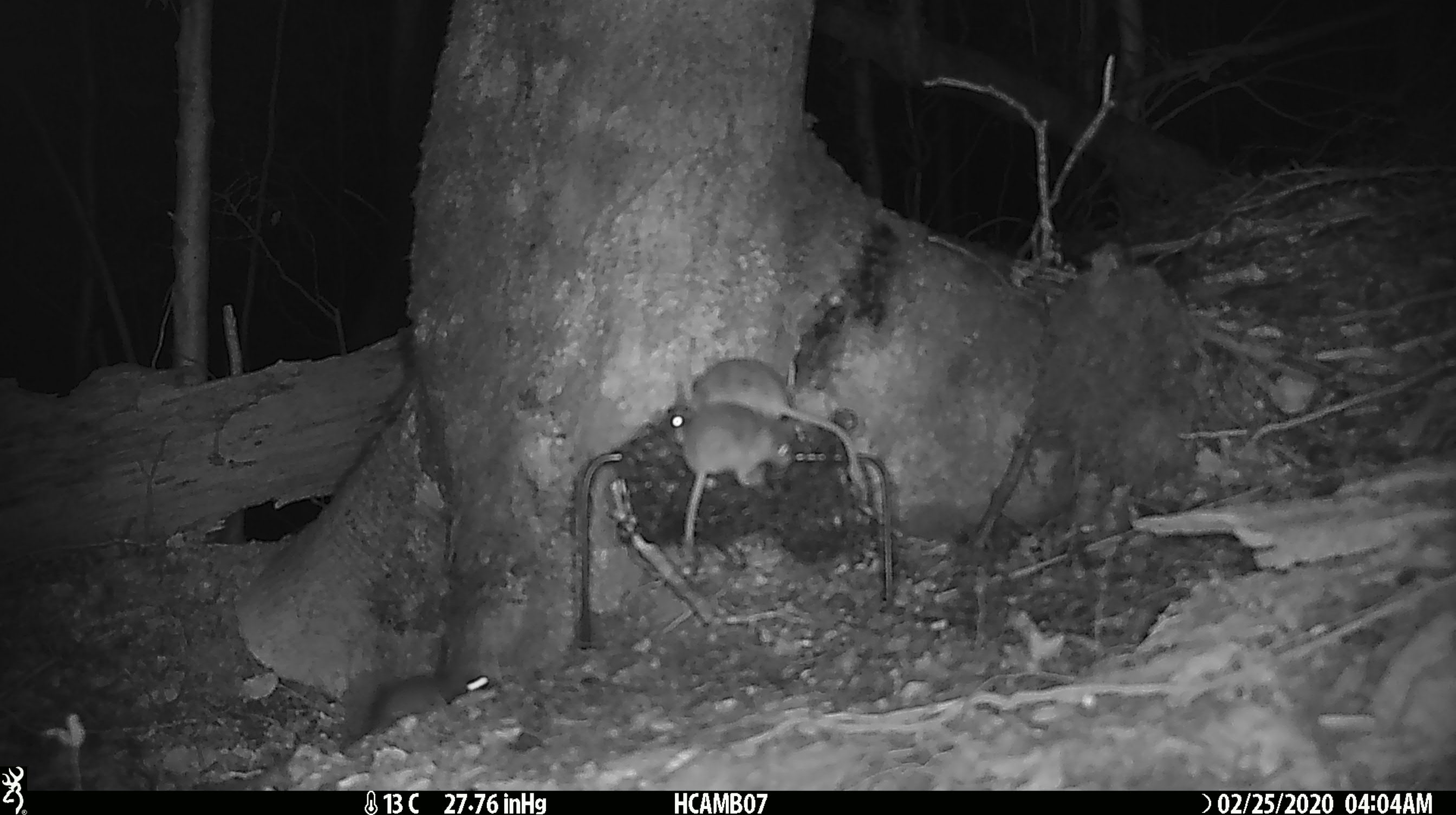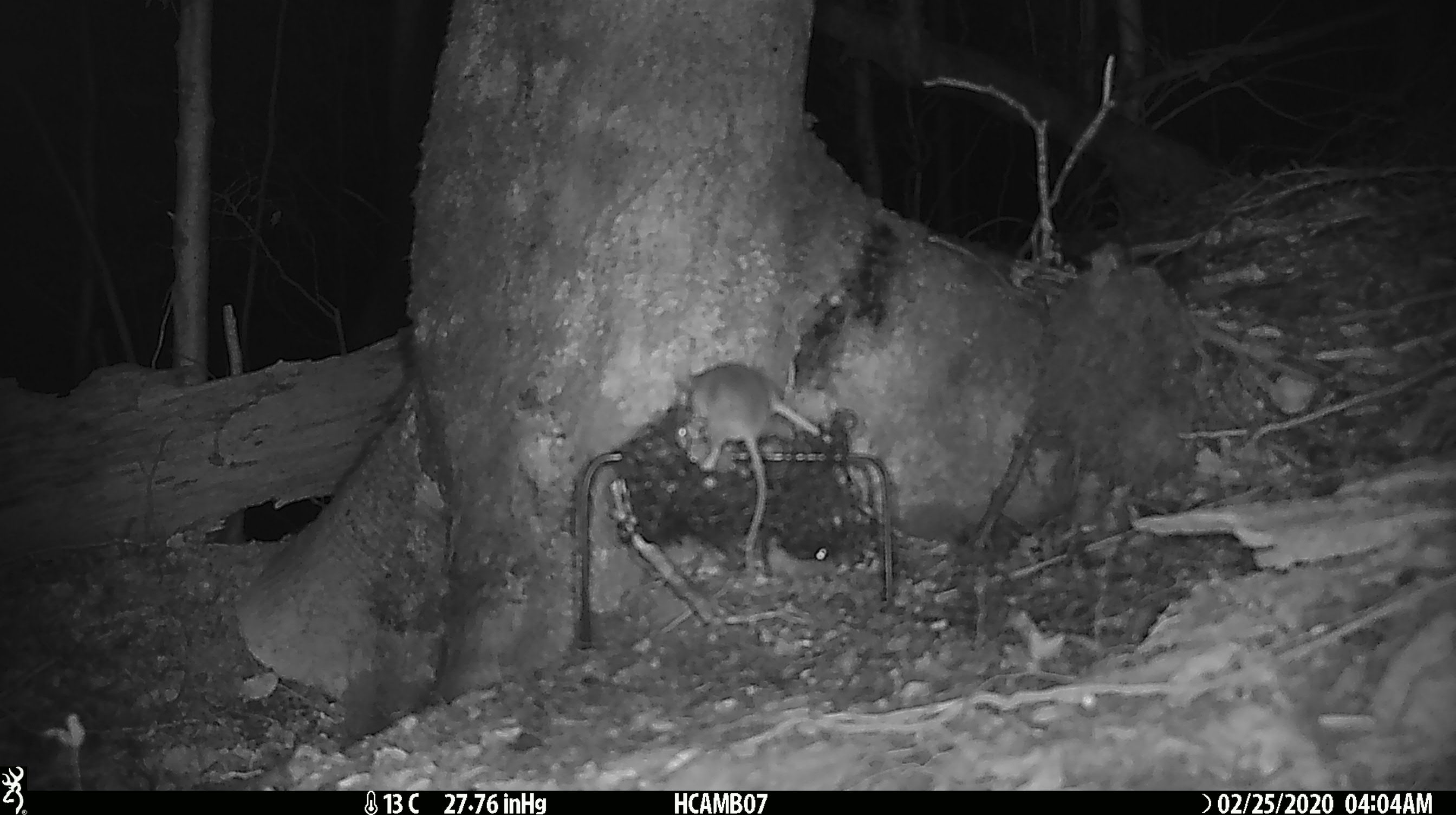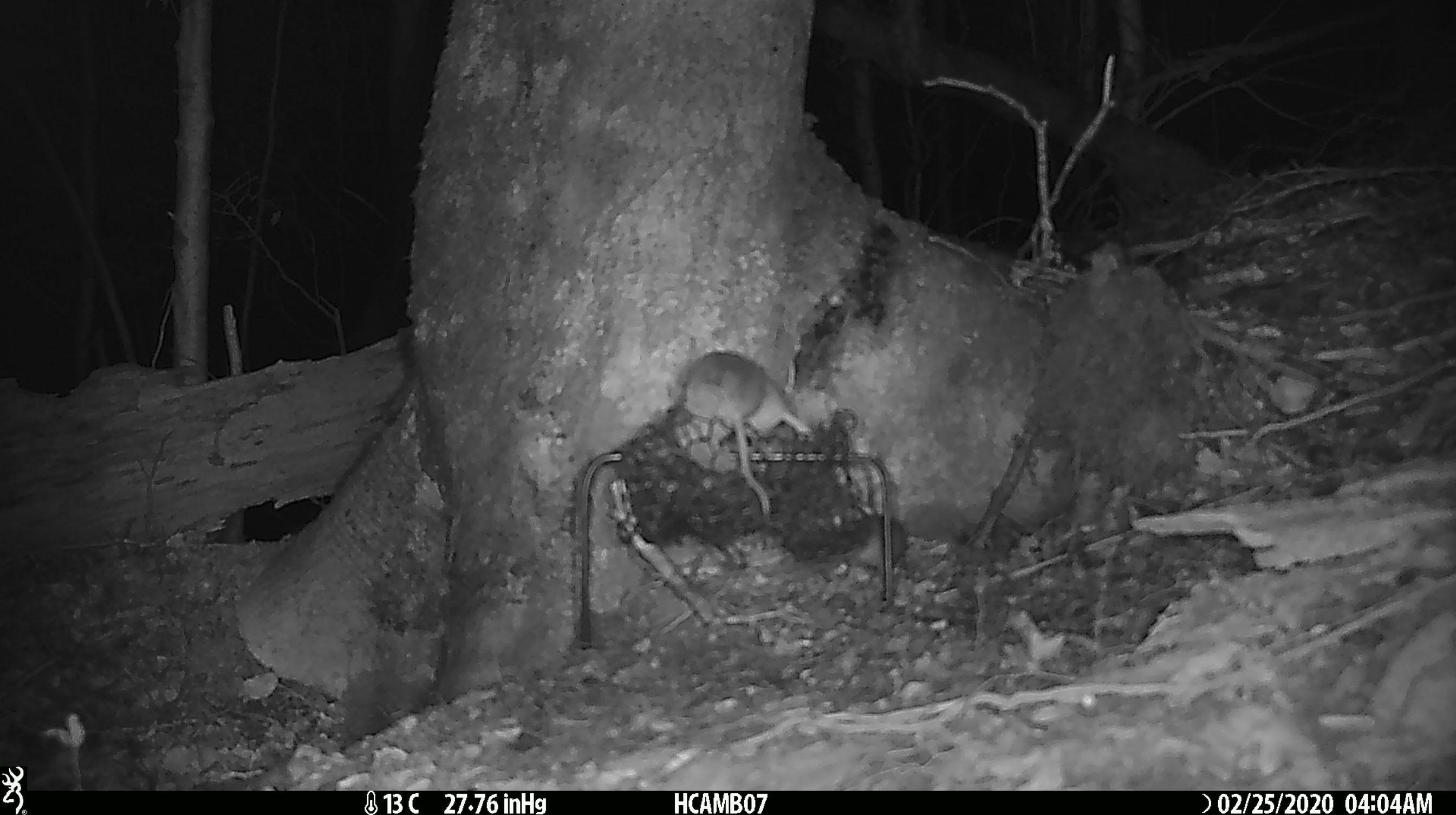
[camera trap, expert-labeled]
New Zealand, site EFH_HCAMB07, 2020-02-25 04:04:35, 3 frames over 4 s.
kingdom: Animalia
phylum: Chordata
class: Mammalia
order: Rodentia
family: Muridae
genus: Mus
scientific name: Mus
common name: mouse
Mouse (Mus).